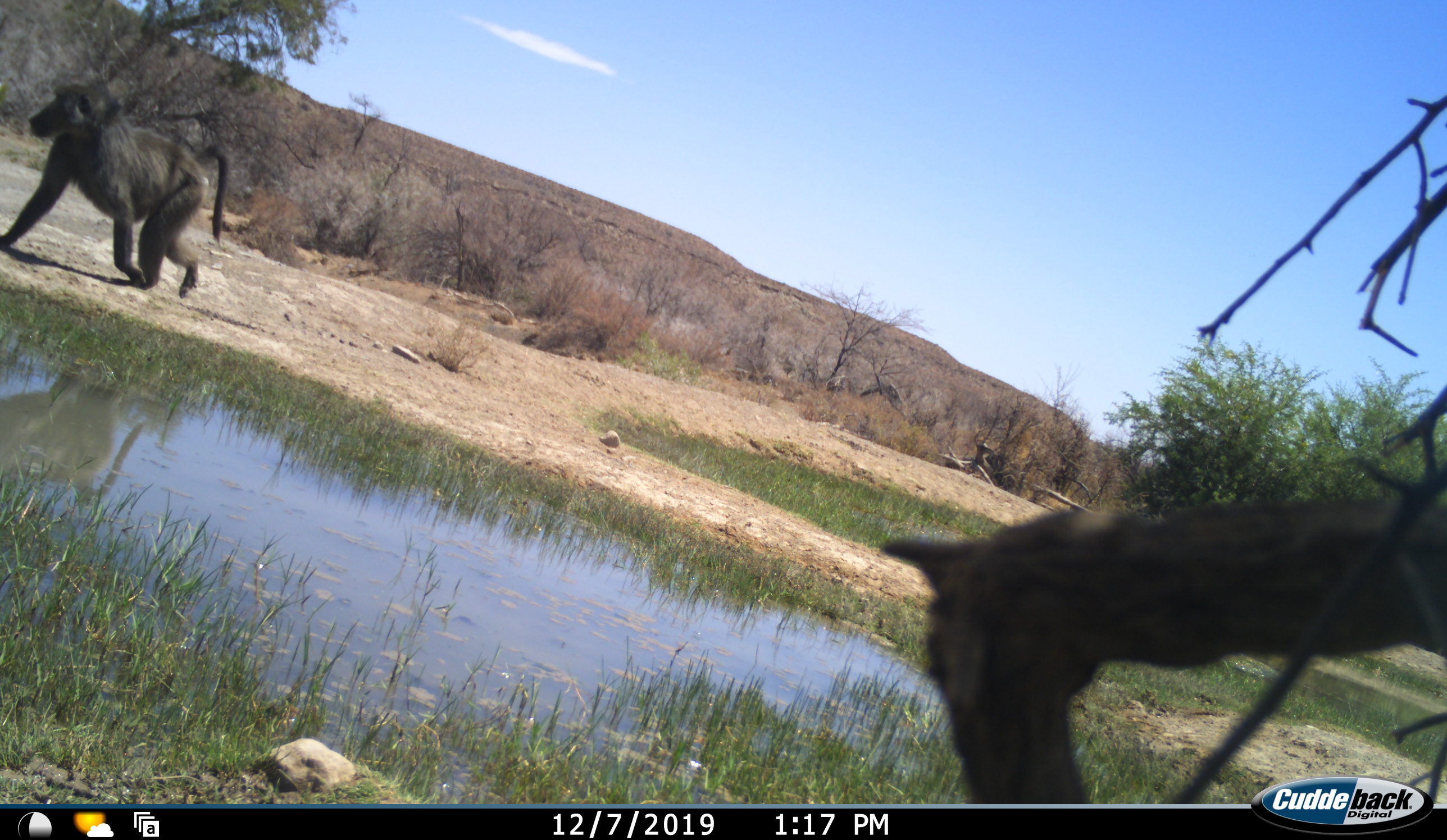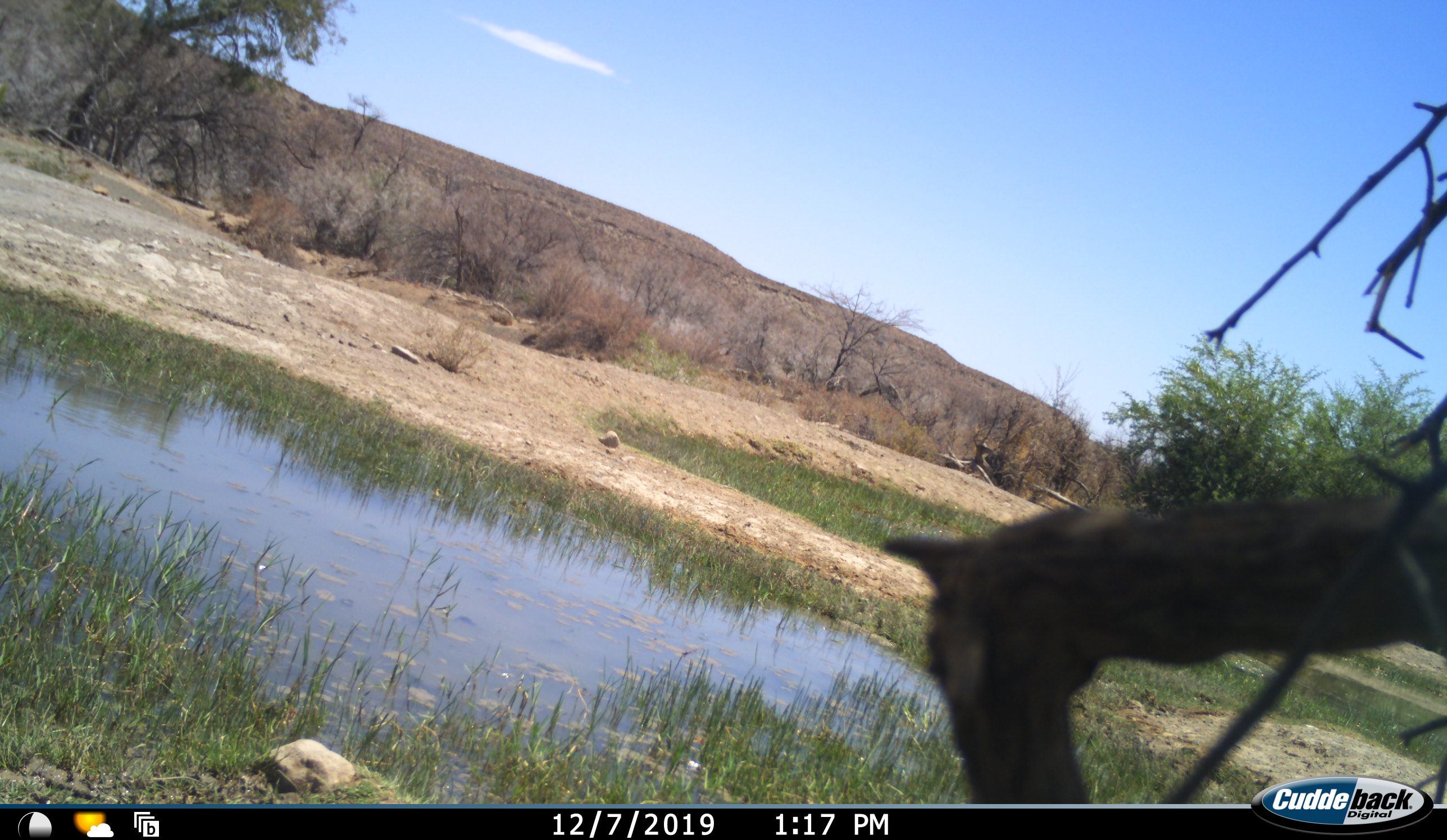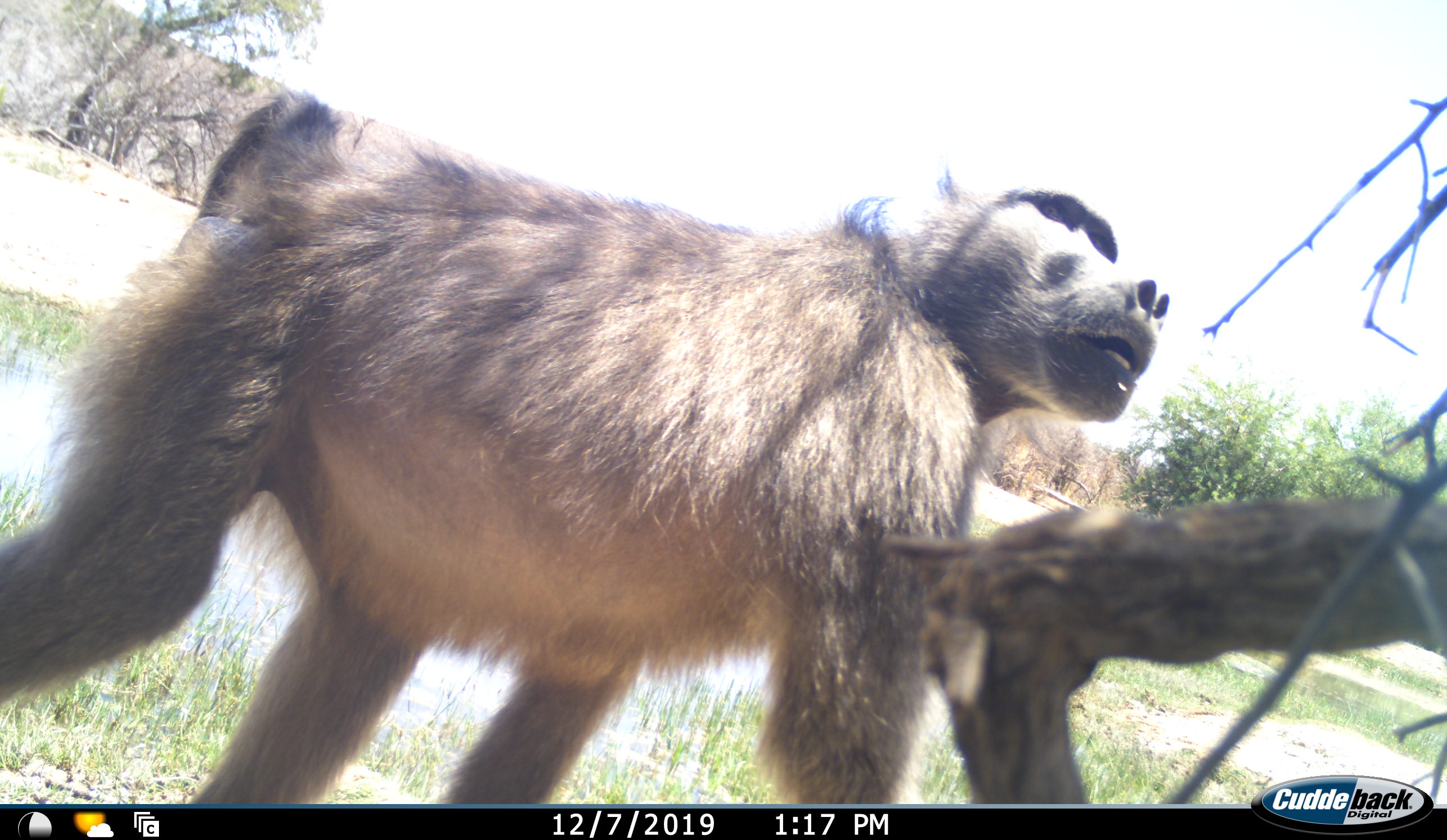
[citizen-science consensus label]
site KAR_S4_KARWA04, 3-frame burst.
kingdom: Animalia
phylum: Chordata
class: Mammalia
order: Primates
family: Cercopithecidae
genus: Papio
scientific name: Papio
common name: baboon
Baboon (Papio), count 2. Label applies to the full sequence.